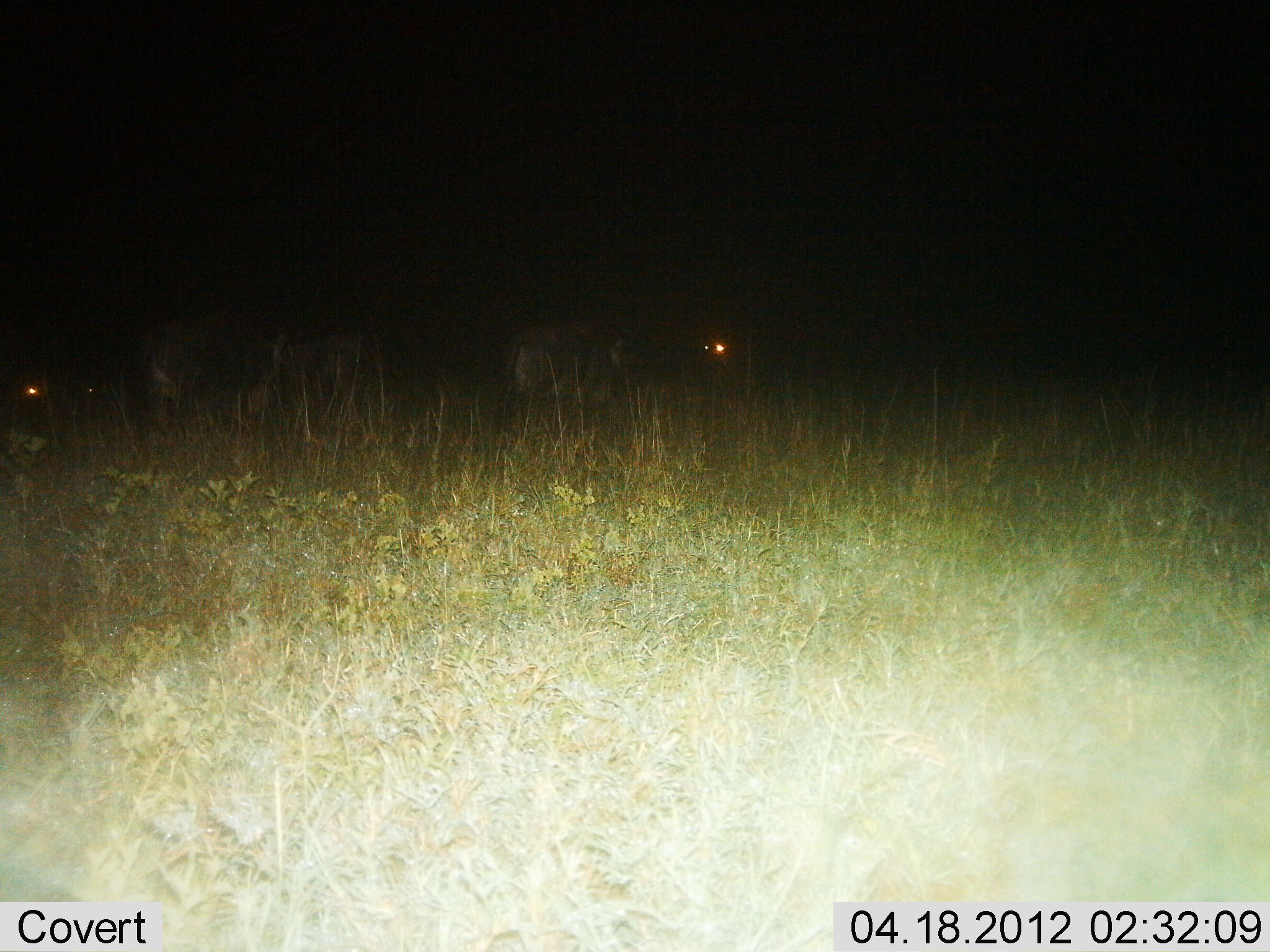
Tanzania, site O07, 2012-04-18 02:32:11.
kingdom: Animalia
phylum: Chordata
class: Mammalia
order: Artiodactyla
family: Bovidae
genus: Connochaetes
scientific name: Connochaetes taurinus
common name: blue wildebeest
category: wildebeest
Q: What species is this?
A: Wildebeest (blue wildebeest) (Connochaetes taurinus).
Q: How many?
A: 4.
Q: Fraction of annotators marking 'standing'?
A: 80%.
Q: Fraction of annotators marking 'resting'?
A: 20%.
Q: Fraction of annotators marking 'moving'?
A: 7%.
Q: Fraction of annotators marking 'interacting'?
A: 0%.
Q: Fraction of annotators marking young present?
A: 7%.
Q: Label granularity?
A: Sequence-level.